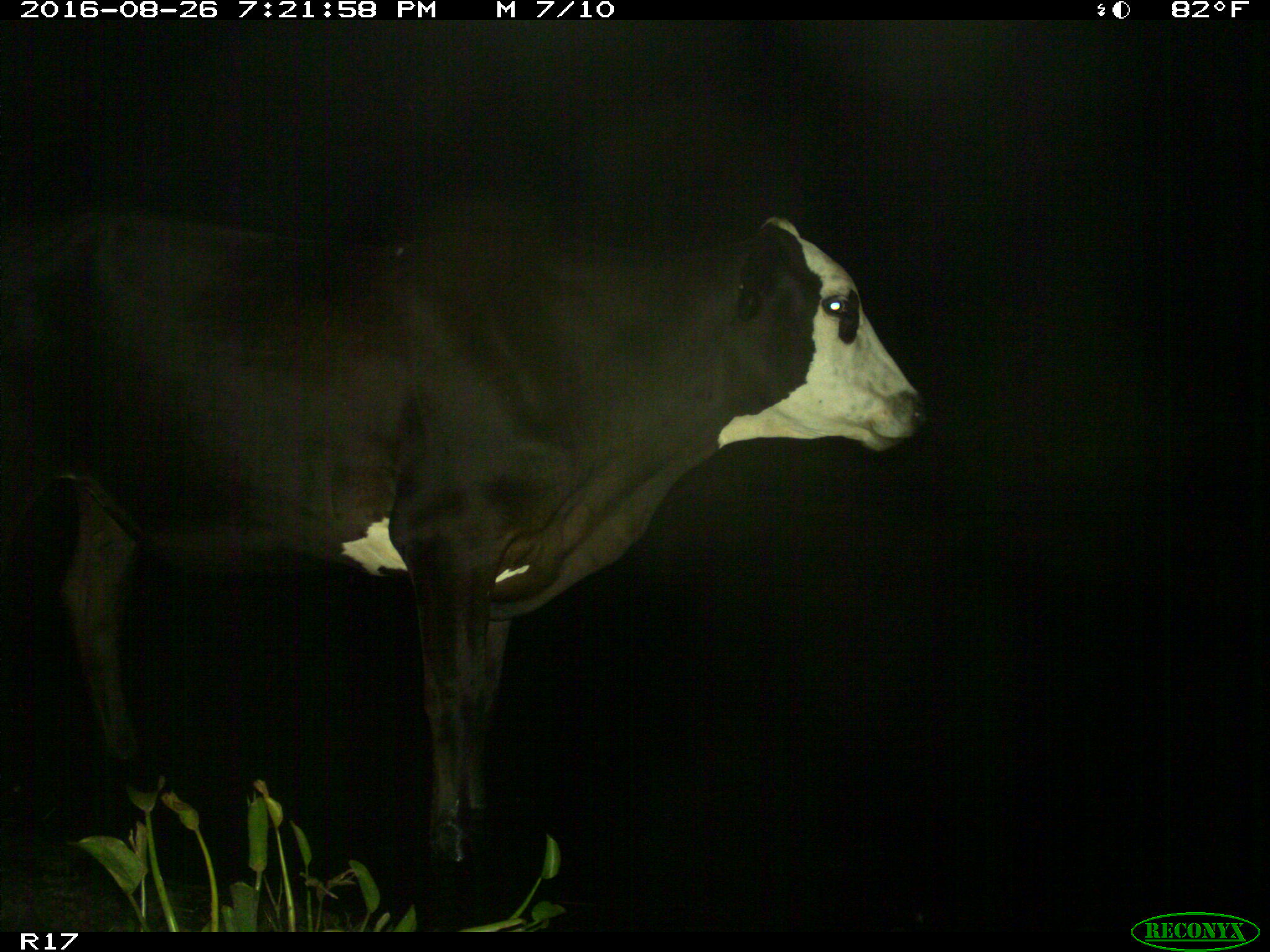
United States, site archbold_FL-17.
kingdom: Animalia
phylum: Chordata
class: Mammalia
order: Artiodactyla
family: Bovidae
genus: Bos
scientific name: Bos taurus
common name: domestic cow